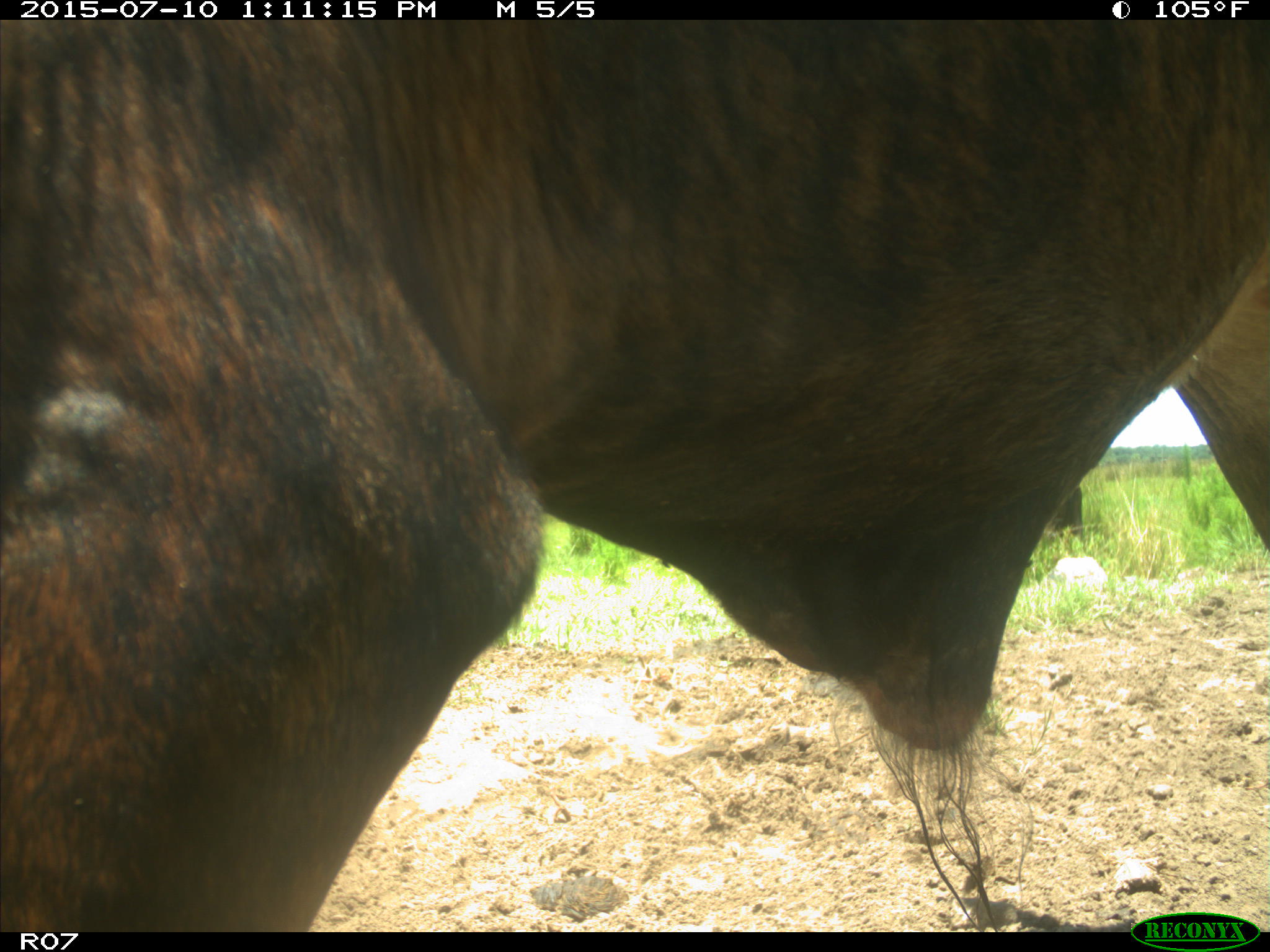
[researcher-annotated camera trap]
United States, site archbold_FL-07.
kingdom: Animalia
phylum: Chordata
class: Mammalia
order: Artiodactyla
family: Bovidae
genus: Bos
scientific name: Bos taurus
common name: domestic cow